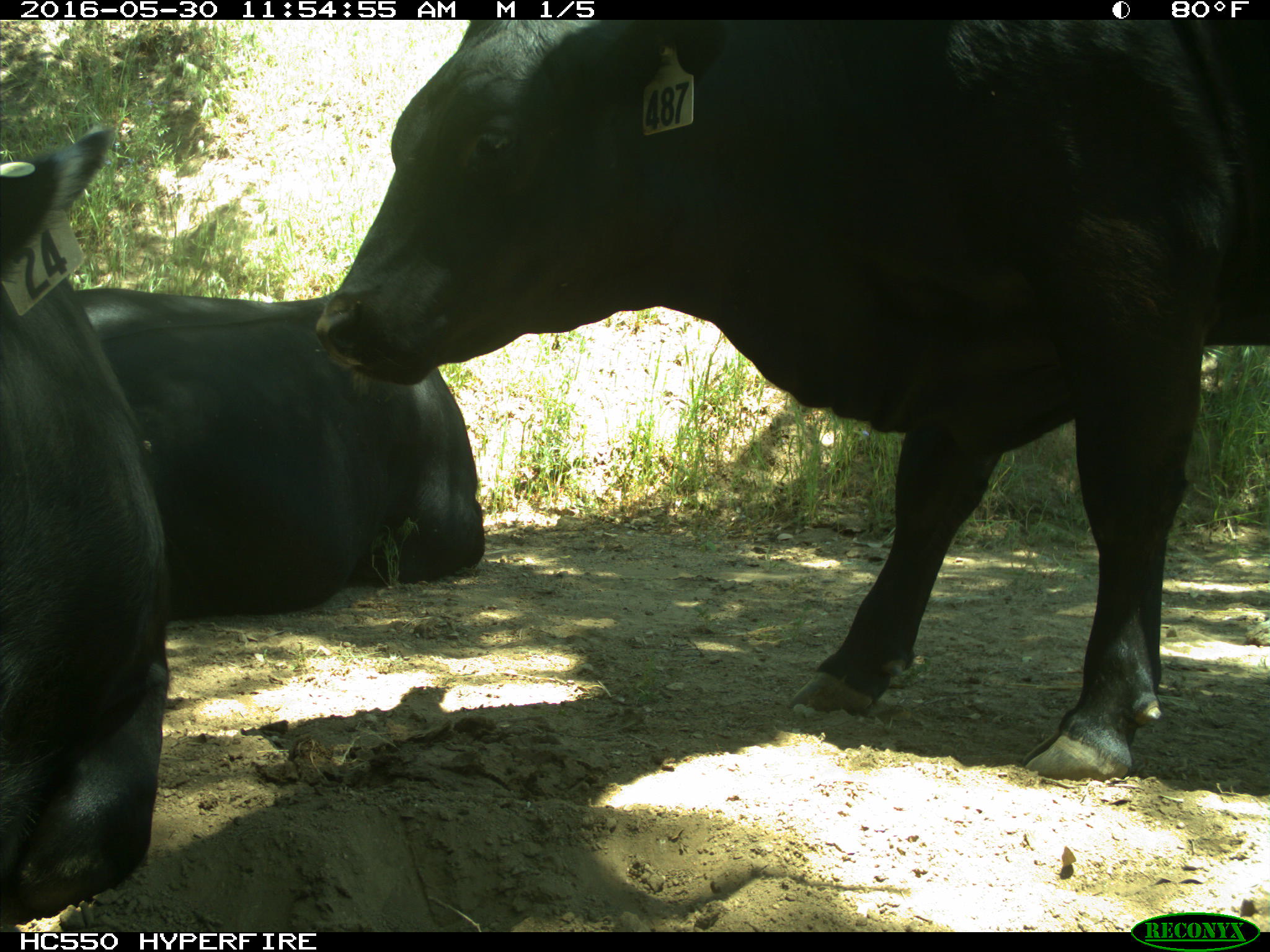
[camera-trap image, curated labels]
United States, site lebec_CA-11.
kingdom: Animalia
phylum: Chordata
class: Mammalia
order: Artiodactyla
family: Bovidae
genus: Bos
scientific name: Bos taurus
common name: domestic cow